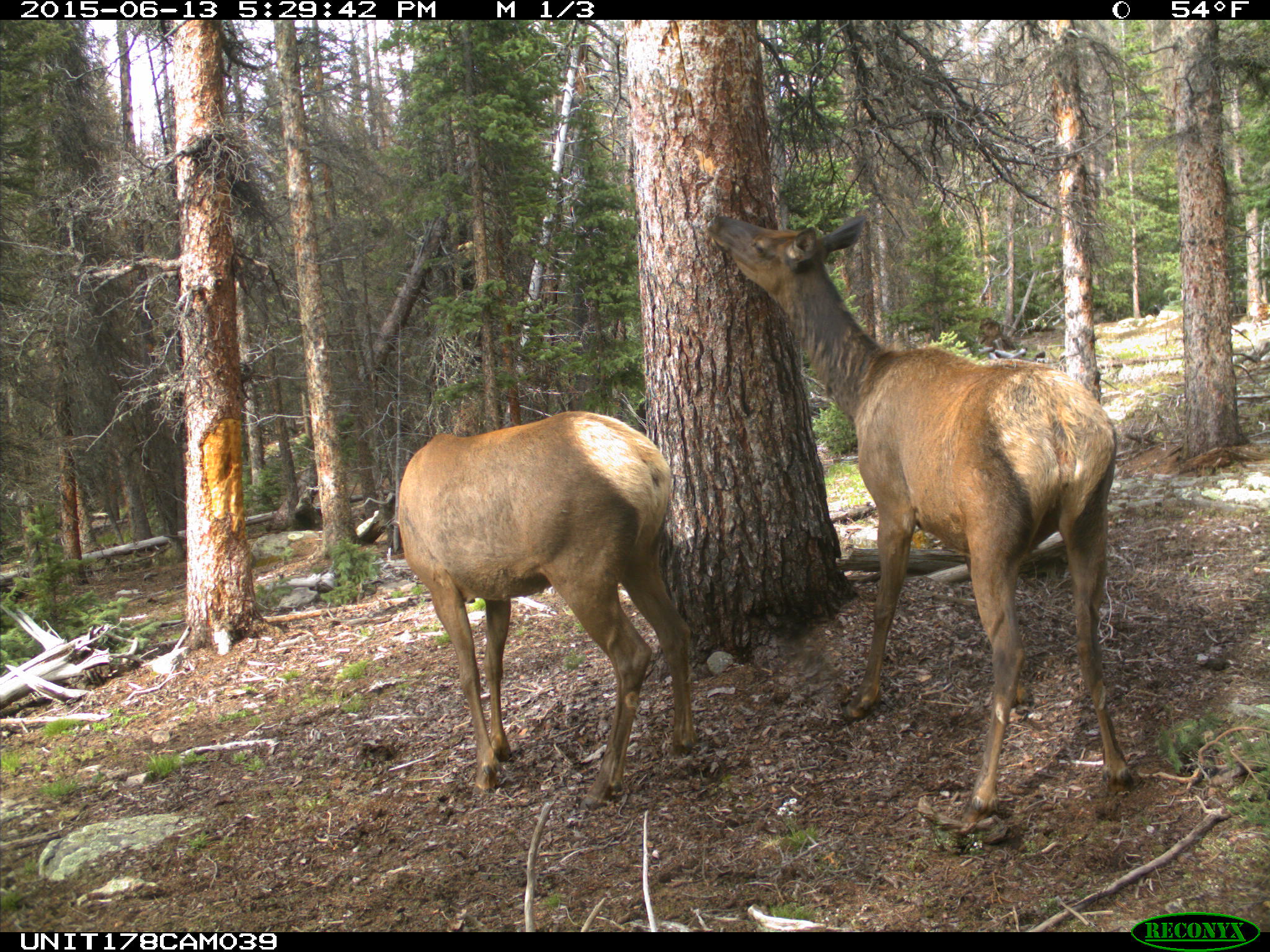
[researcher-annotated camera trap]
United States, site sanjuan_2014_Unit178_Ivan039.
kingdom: Animalia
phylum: Chordata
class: Mammalia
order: Artiodactyla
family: Cervidae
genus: Cervus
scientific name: Cervus elaphus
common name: red deer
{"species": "Cervus elaphus (red deer)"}